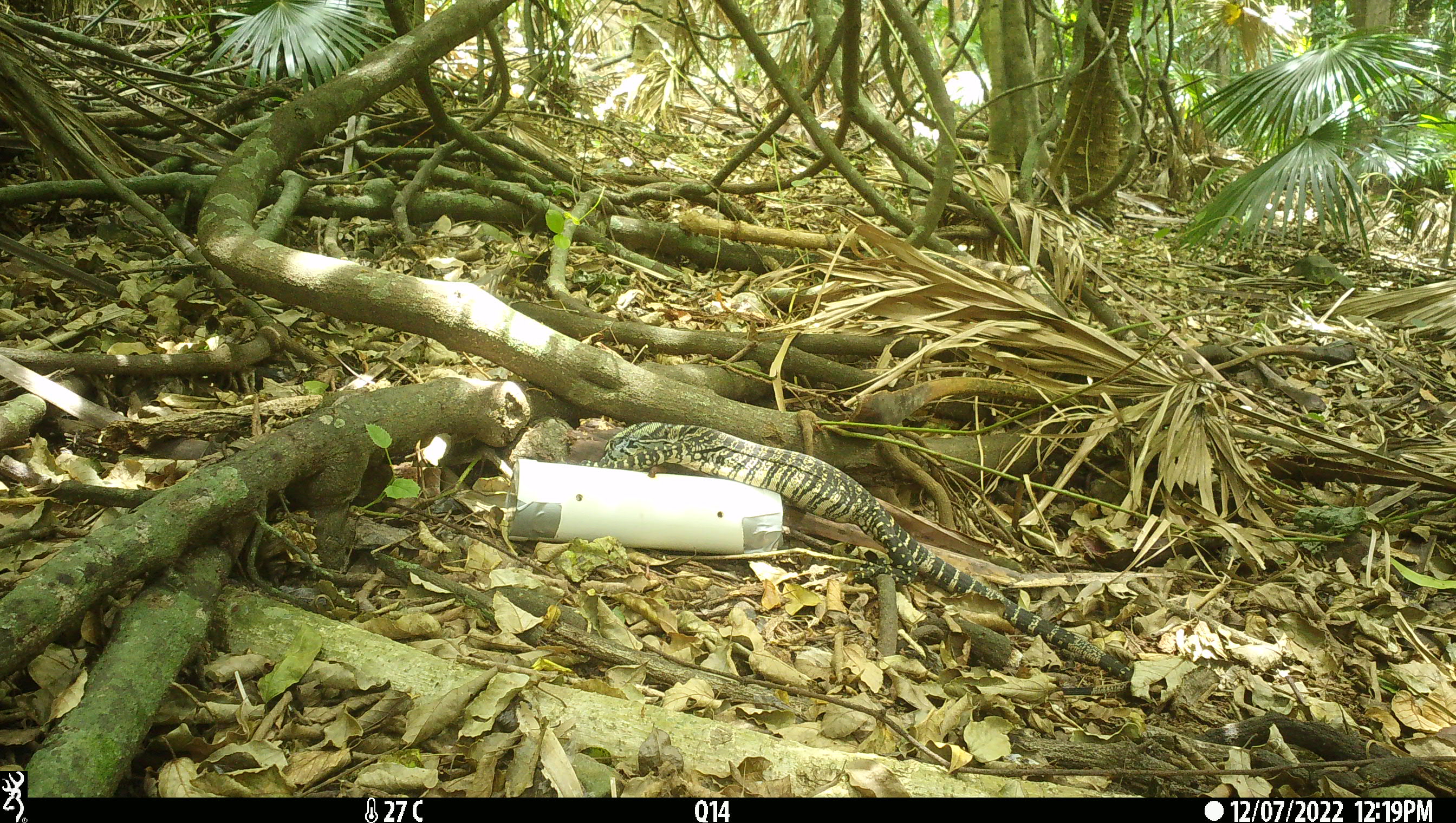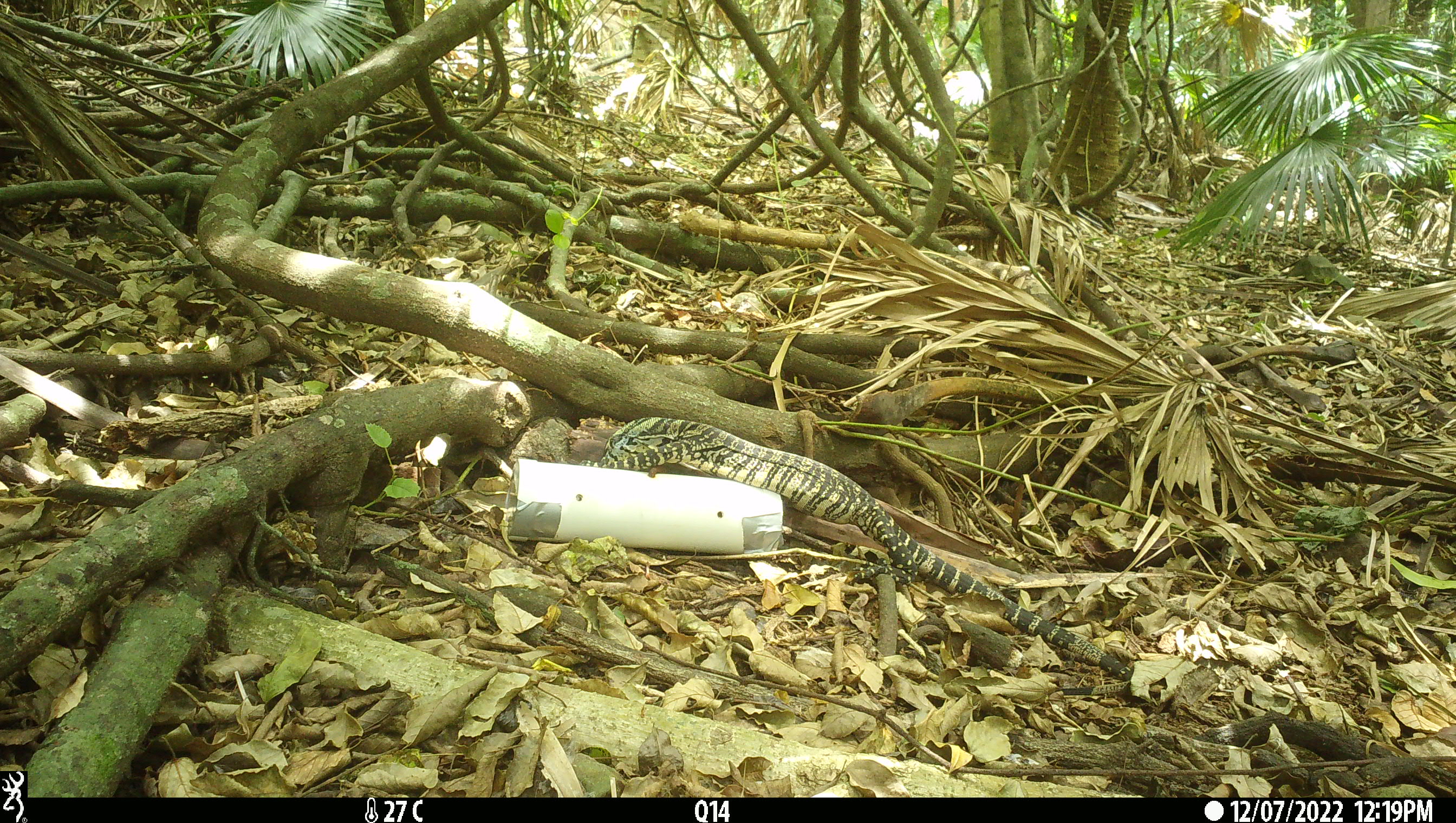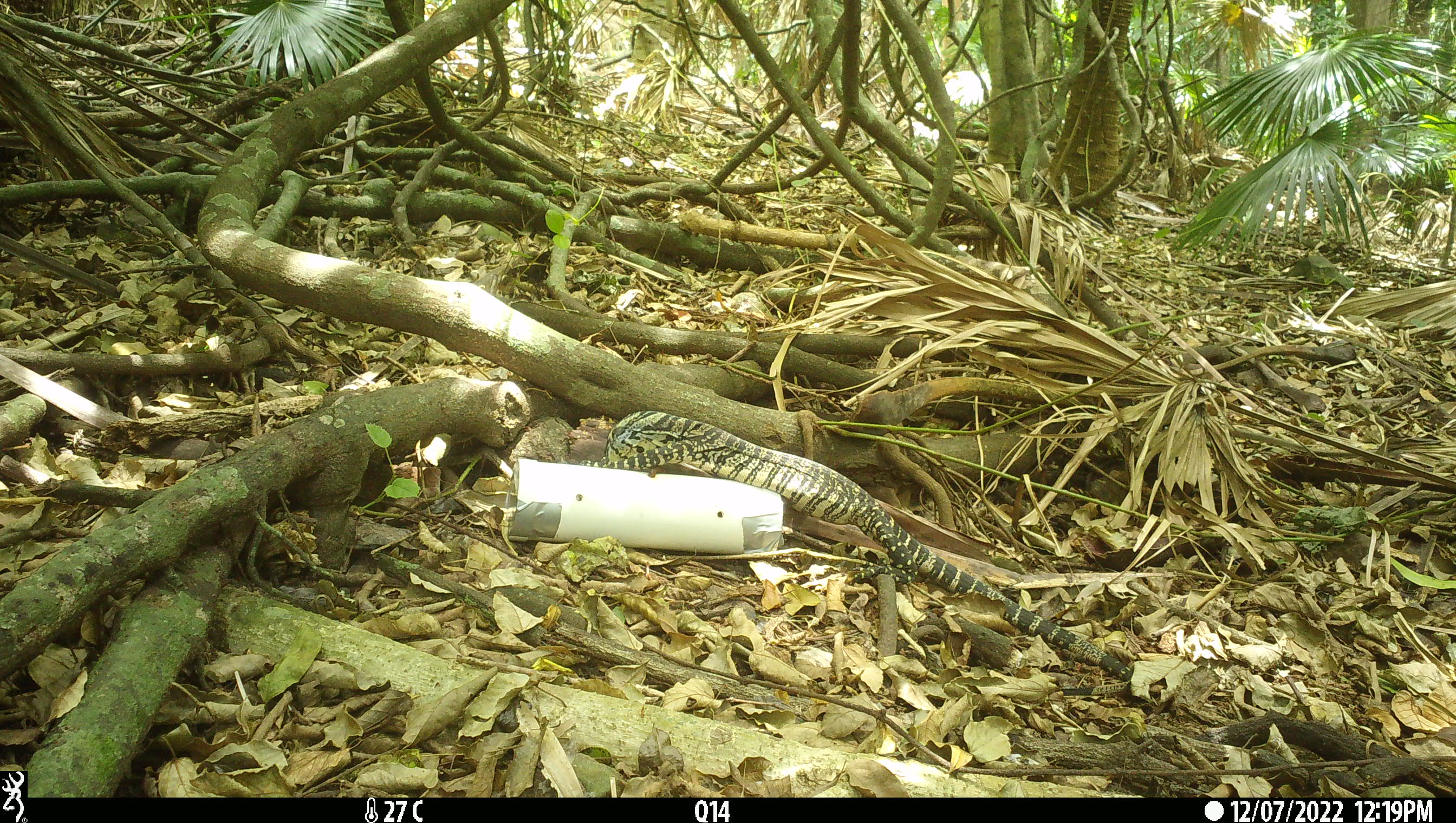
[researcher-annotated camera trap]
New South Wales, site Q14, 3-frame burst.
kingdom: Animalia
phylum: Chordata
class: Reptilia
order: Squamata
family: Varanidae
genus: Varanus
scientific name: Varanus varius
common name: lace monitor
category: goanna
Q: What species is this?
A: Goanna (lace monitor) (Varanus varius).